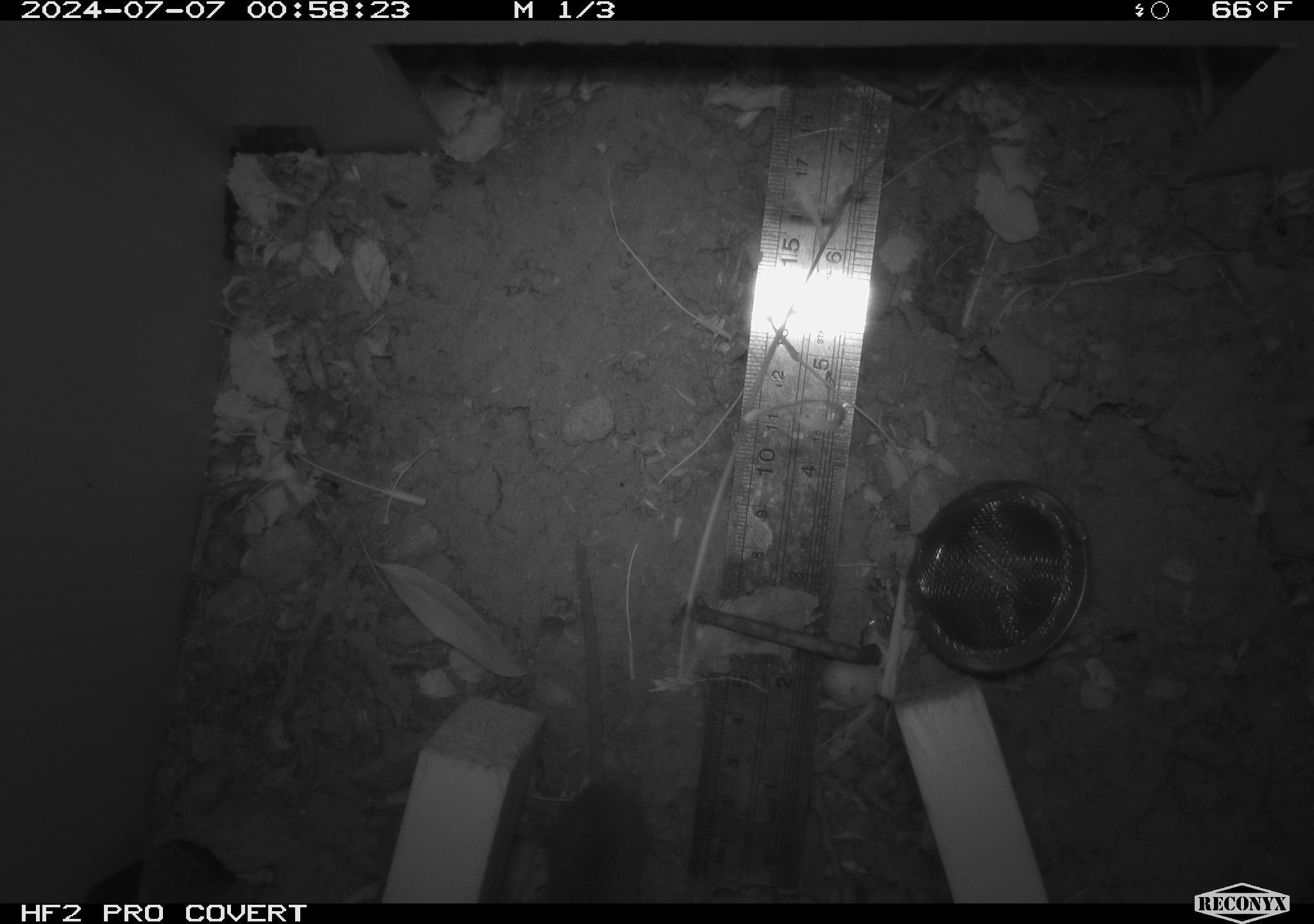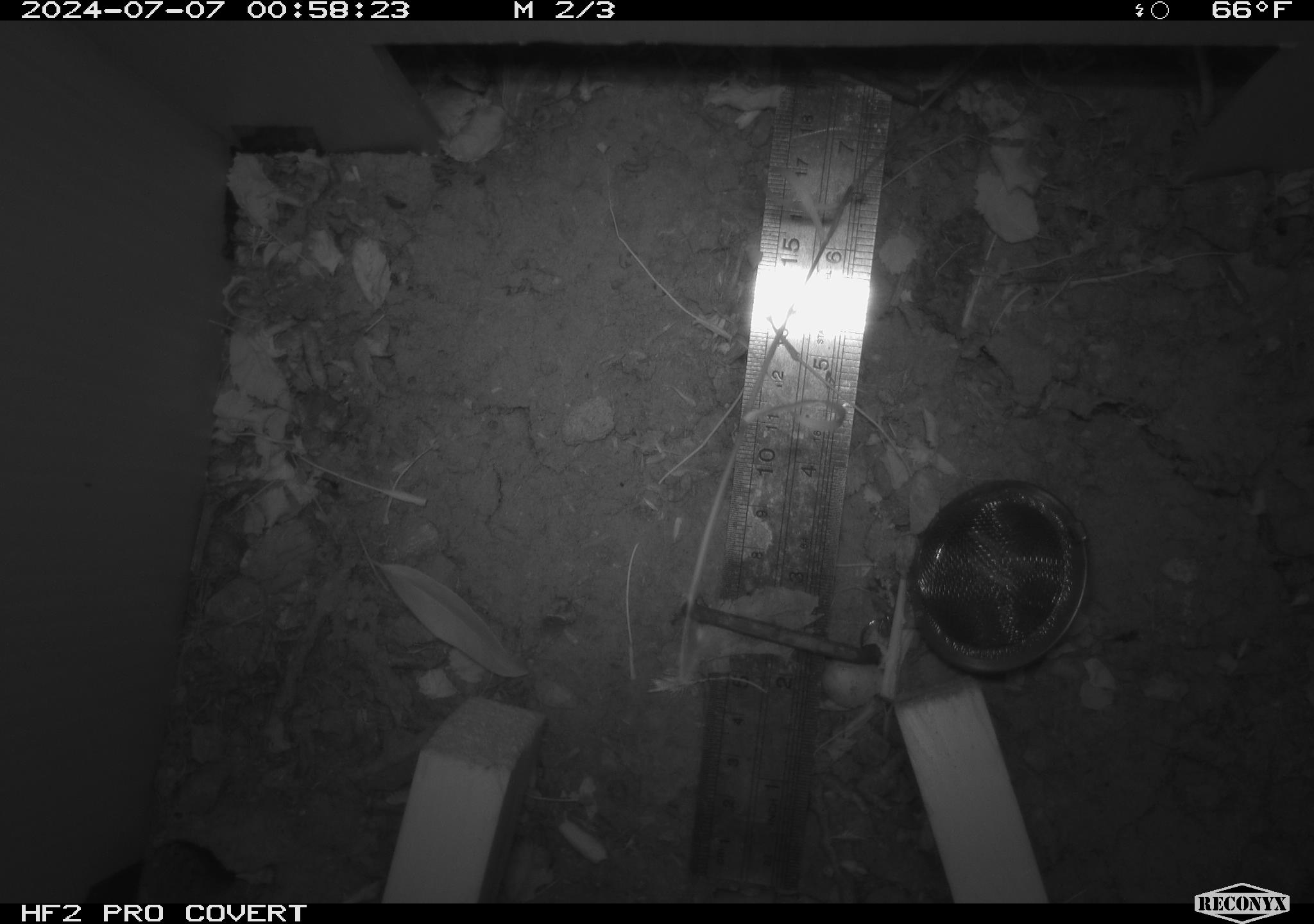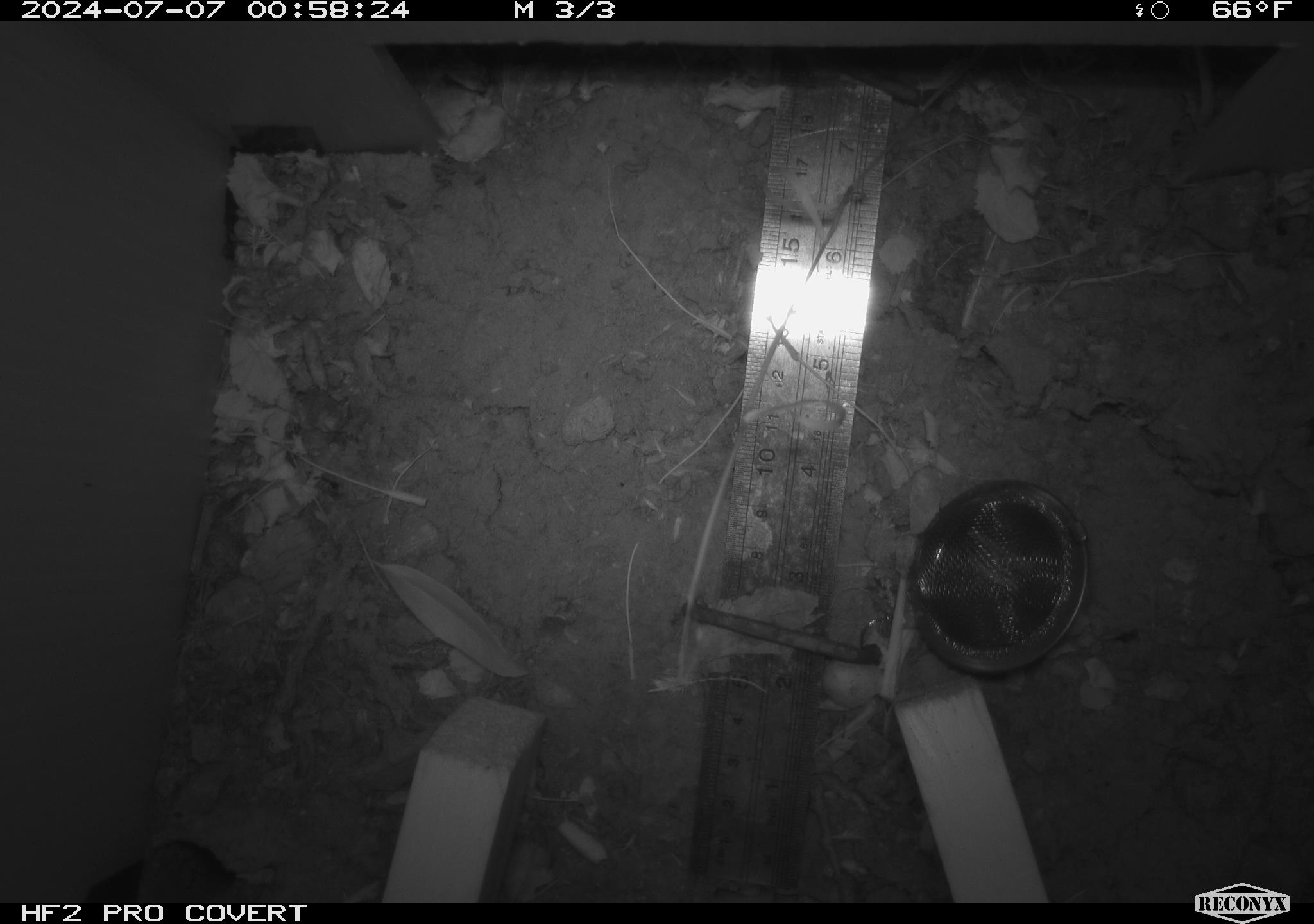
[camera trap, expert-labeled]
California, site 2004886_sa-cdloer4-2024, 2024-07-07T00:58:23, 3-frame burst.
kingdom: Animalia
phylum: Chordata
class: Mammalia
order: Rodentia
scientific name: Rodentia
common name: rodent